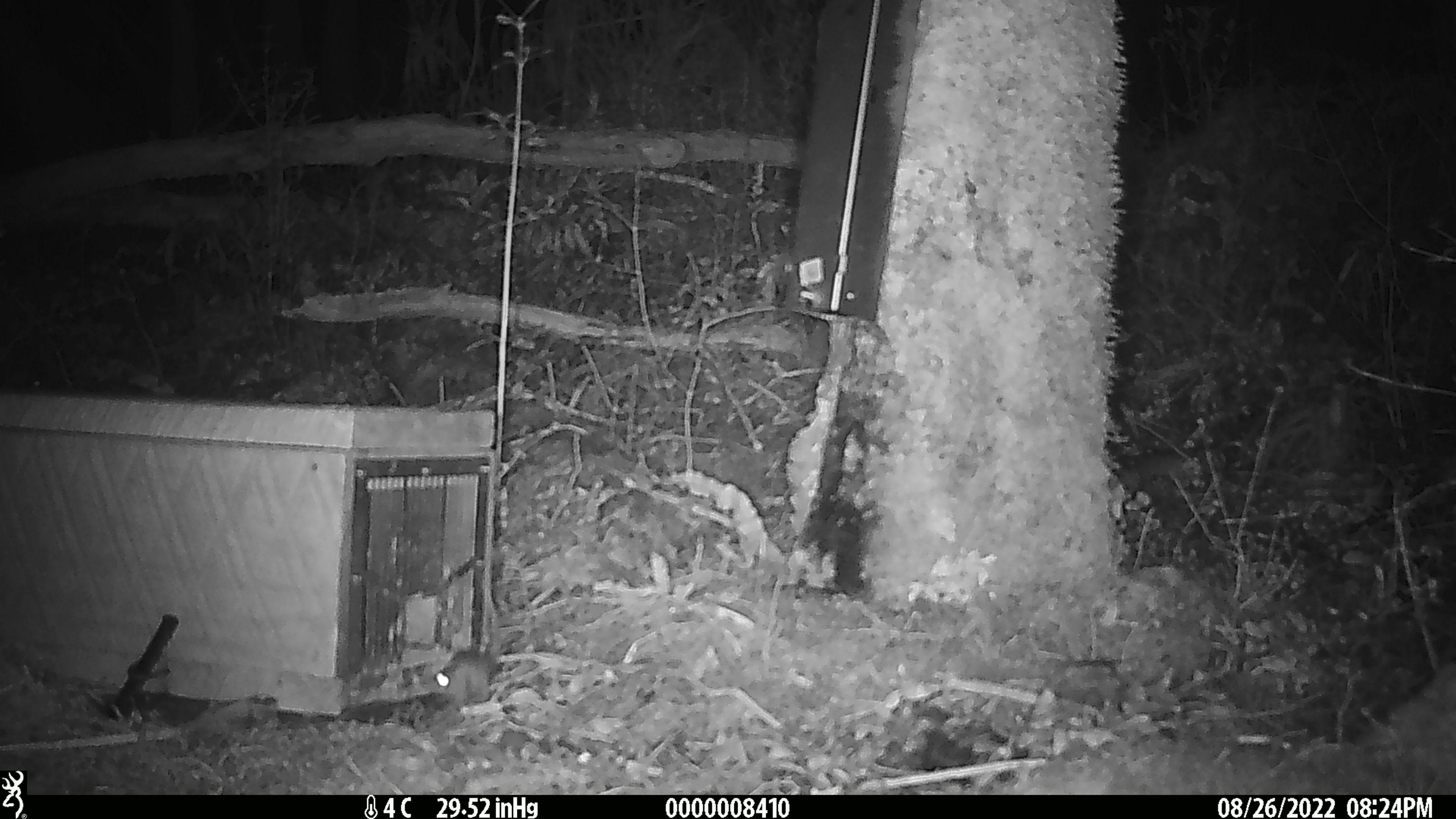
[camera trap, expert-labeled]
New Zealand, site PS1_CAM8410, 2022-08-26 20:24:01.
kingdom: Animalia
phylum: Chordata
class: Mammalia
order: Rodentia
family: Muridae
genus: Mus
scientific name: Mus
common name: mouse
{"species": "mouse (Mus)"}